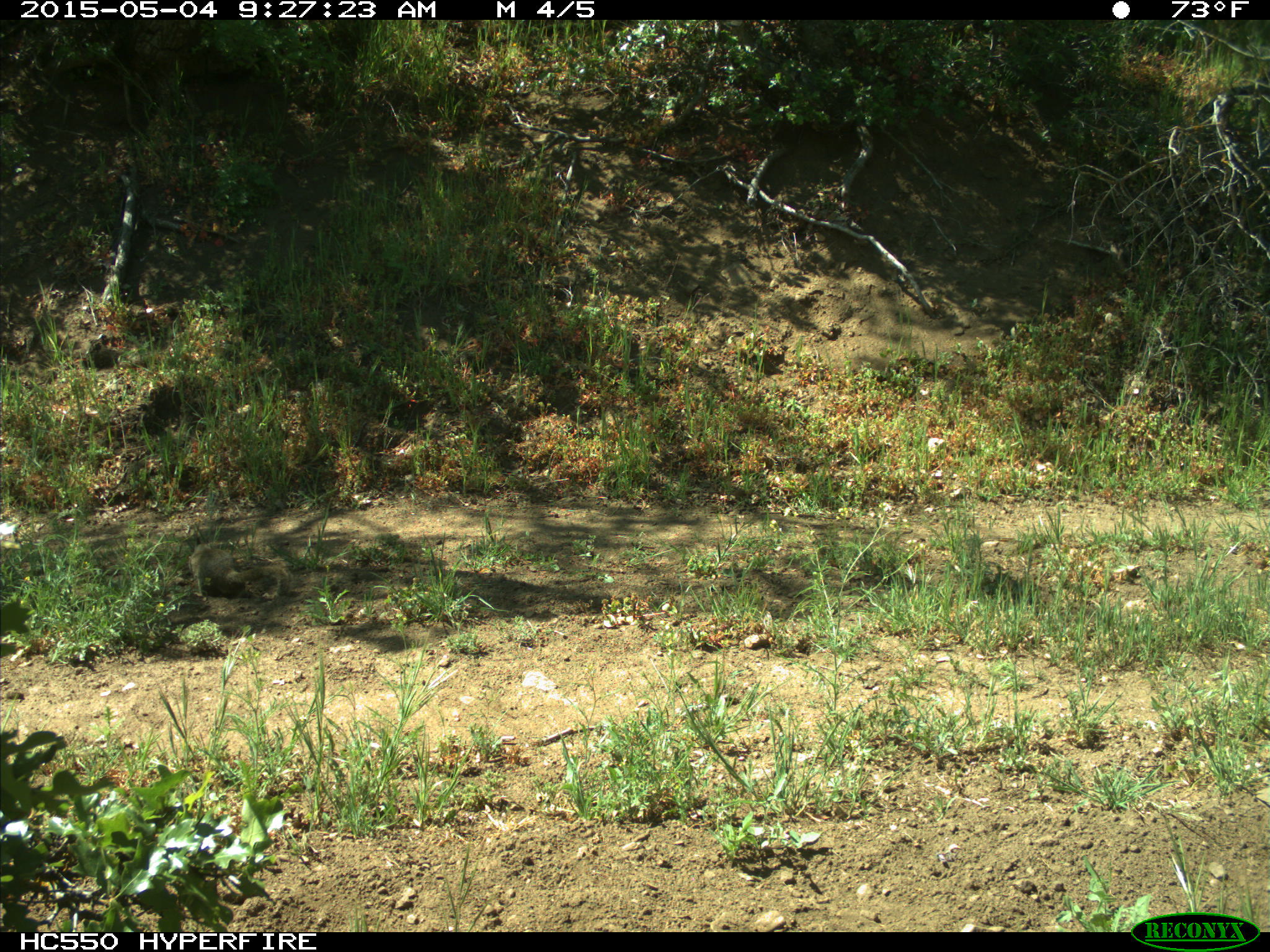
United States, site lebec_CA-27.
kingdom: Animalia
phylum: Chordata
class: Mammalia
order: Rodentia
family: Sciuridae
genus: Otospermophilus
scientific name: Otospermophilus beecheyi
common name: california ground squirrel